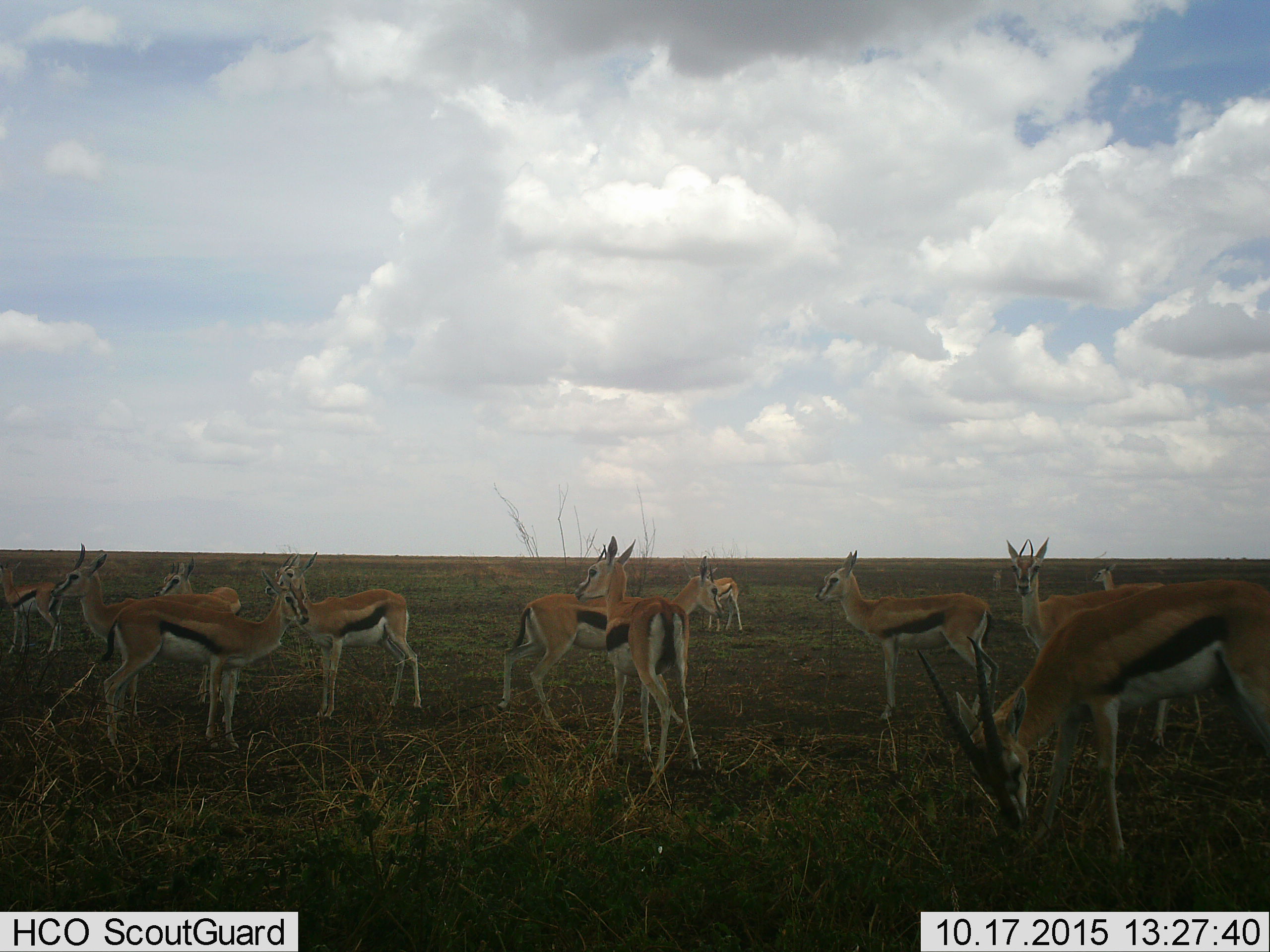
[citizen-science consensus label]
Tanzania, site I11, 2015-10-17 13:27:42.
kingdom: Animalia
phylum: Chordata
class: Mammalia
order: Artiodactyla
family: Bovidae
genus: Eudorcas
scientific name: Eudorcas thomsonii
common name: thomson's gazelle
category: gazellethomsons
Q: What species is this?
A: Gazellethomsons (thomson's gazelle) (Eudorcas thomsonii).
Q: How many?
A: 11-50.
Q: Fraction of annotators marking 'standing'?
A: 100%.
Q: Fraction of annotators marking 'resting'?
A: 0%.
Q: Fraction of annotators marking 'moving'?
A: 22%.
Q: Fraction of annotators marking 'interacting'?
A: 22%.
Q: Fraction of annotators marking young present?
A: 11%.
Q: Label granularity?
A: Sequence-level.